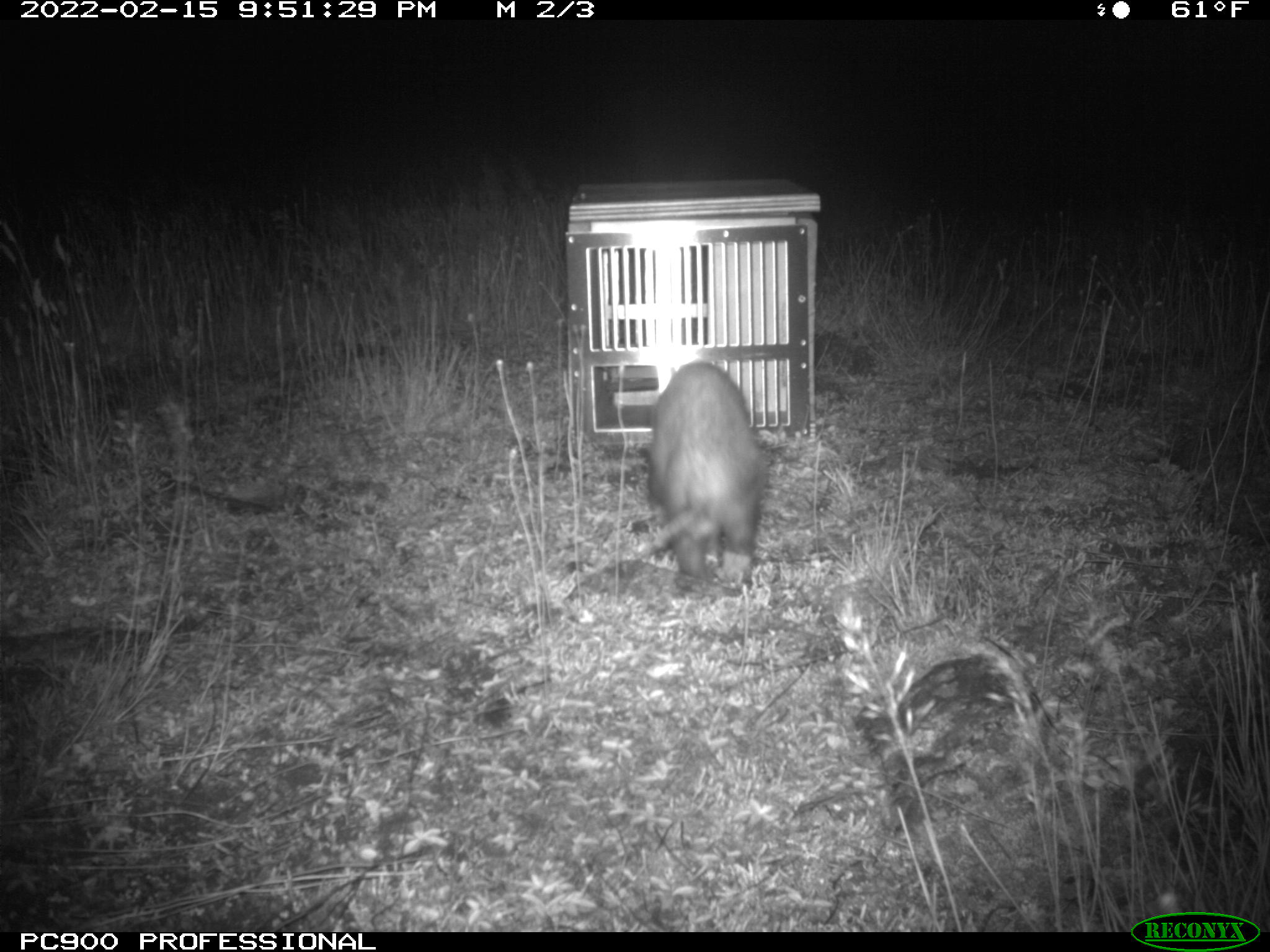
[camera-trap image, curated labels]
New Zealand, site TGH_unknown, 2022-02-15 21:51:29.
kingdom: Animalia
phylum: Chordata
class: Mammalia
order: Carnivora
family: Mustelidae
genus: Mustela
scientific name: Mustela furo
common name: ferret